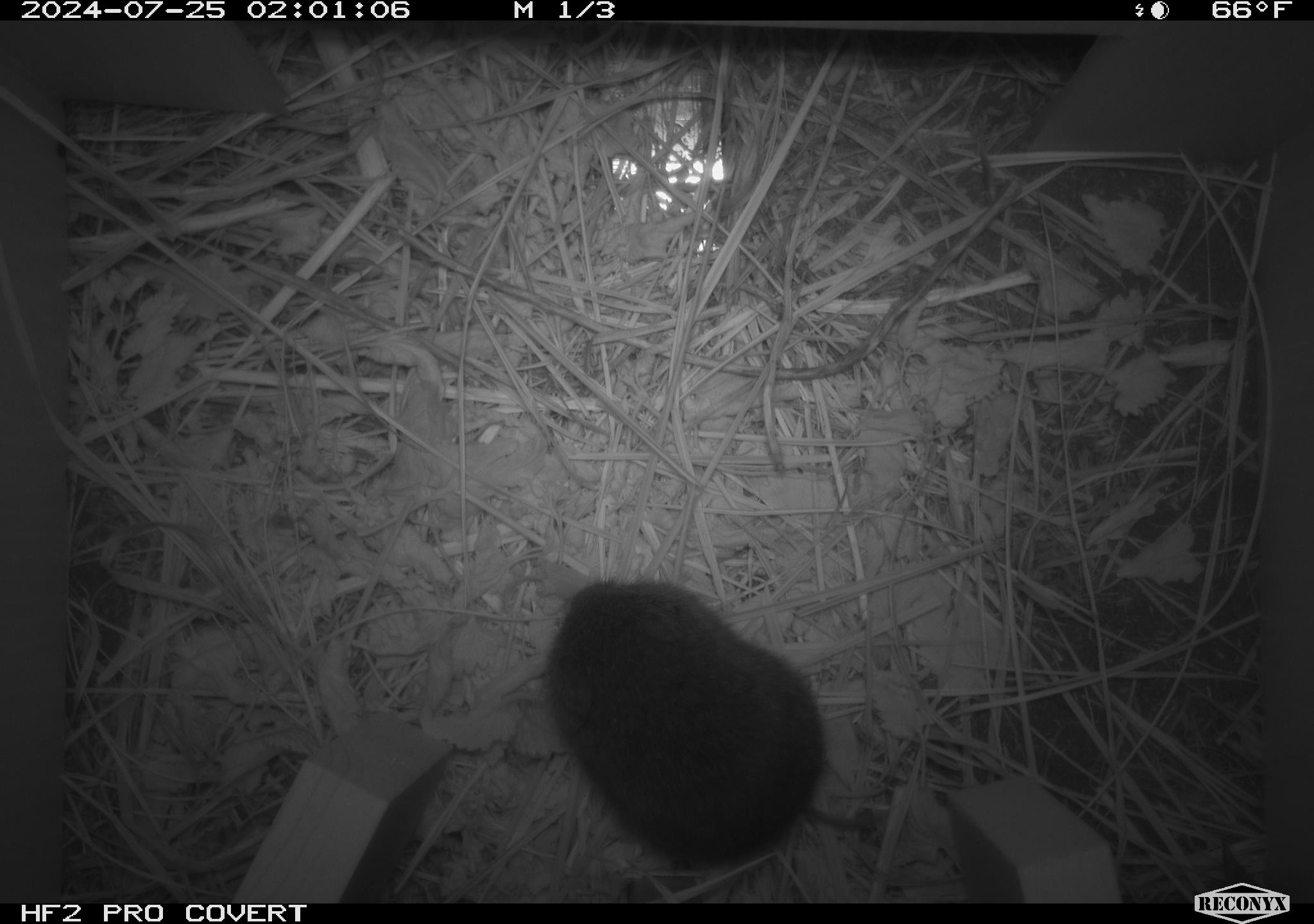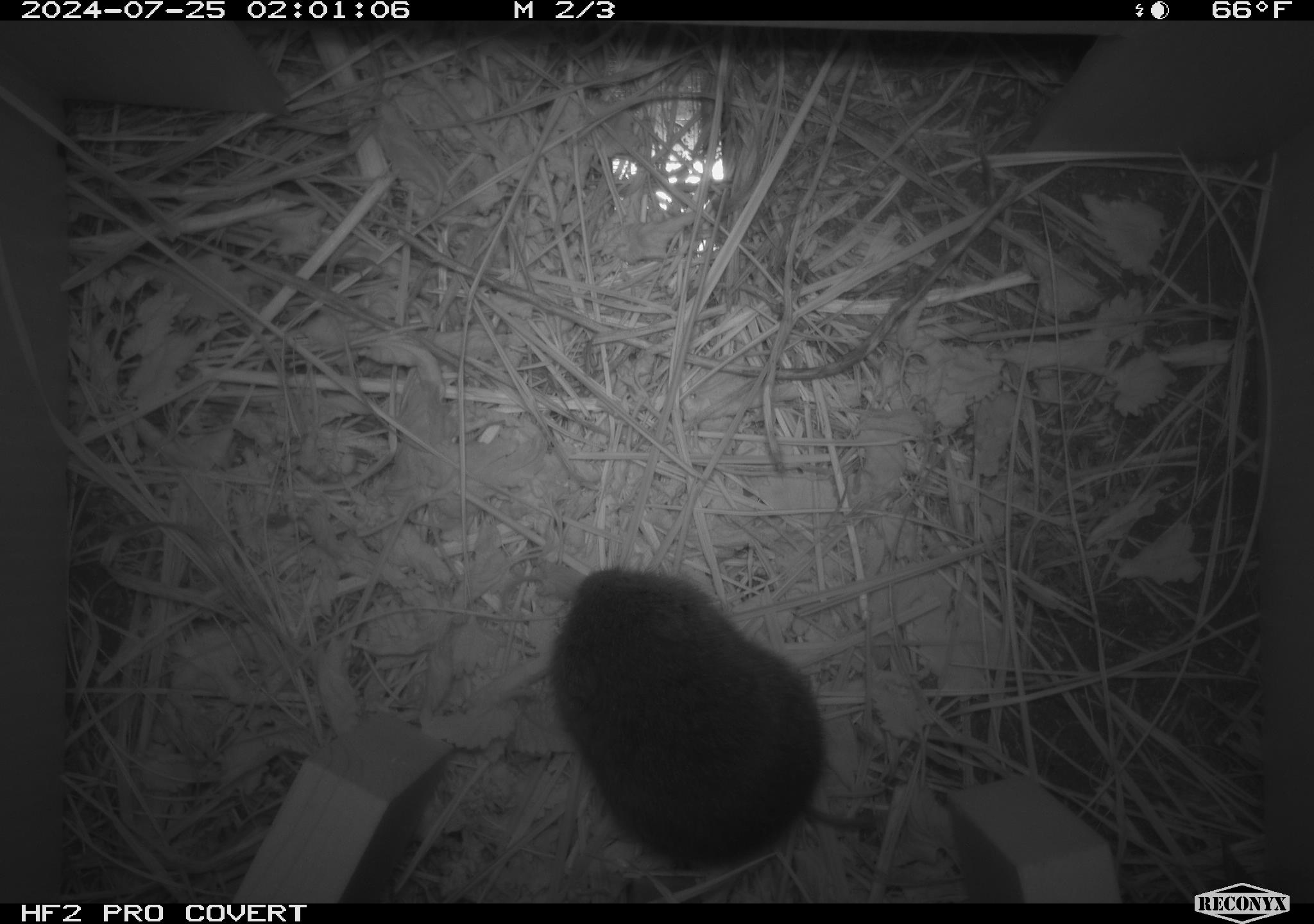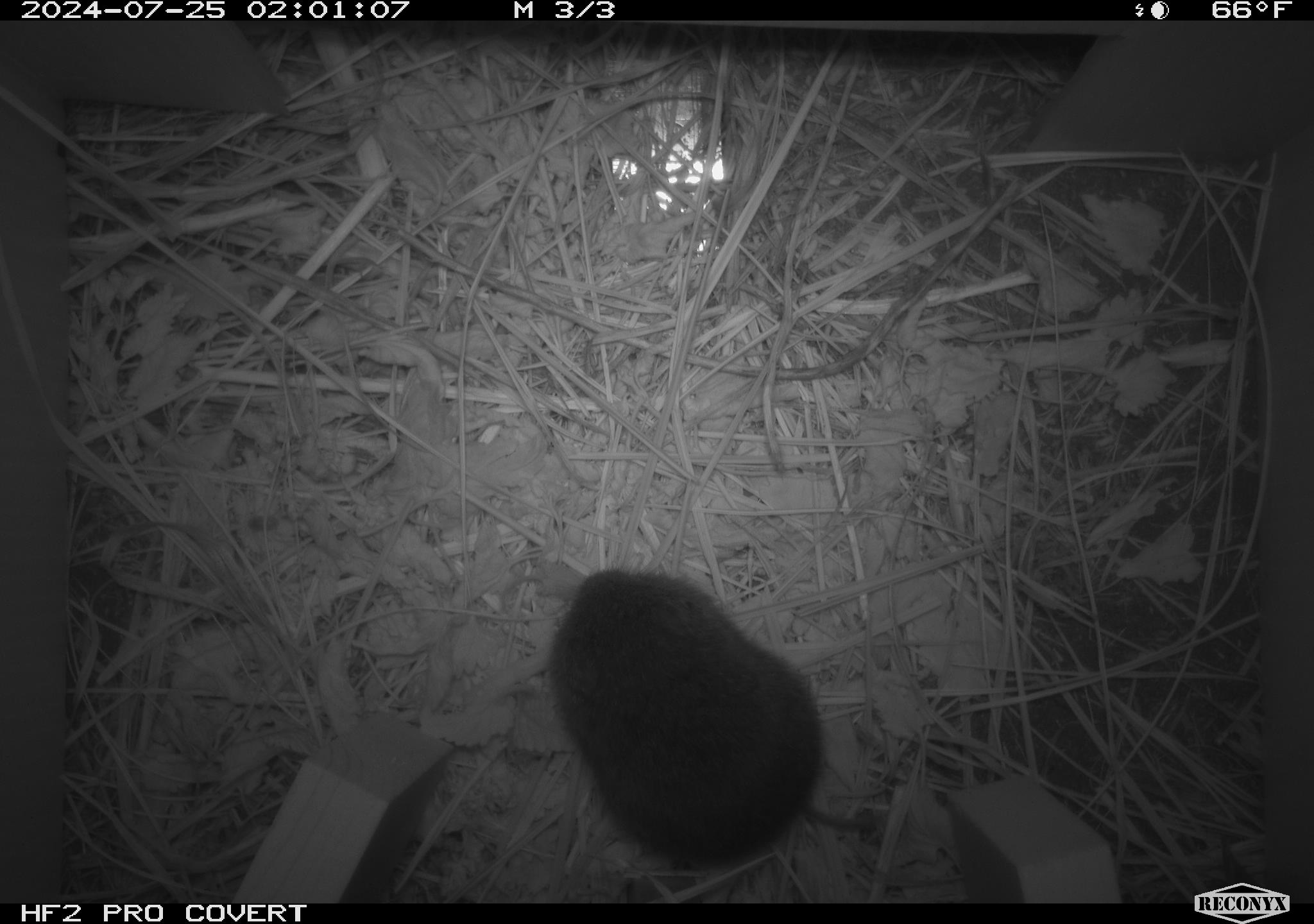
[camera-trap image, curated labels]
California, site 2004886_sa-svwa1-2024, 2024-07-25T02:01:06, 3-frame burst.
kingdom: Animalia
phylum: Chordata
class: Mammalia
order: Rodentia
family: Cricetidae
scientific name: Arvicolinae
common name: voles, lemmings, and muskrats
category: arvicolinae subfamily